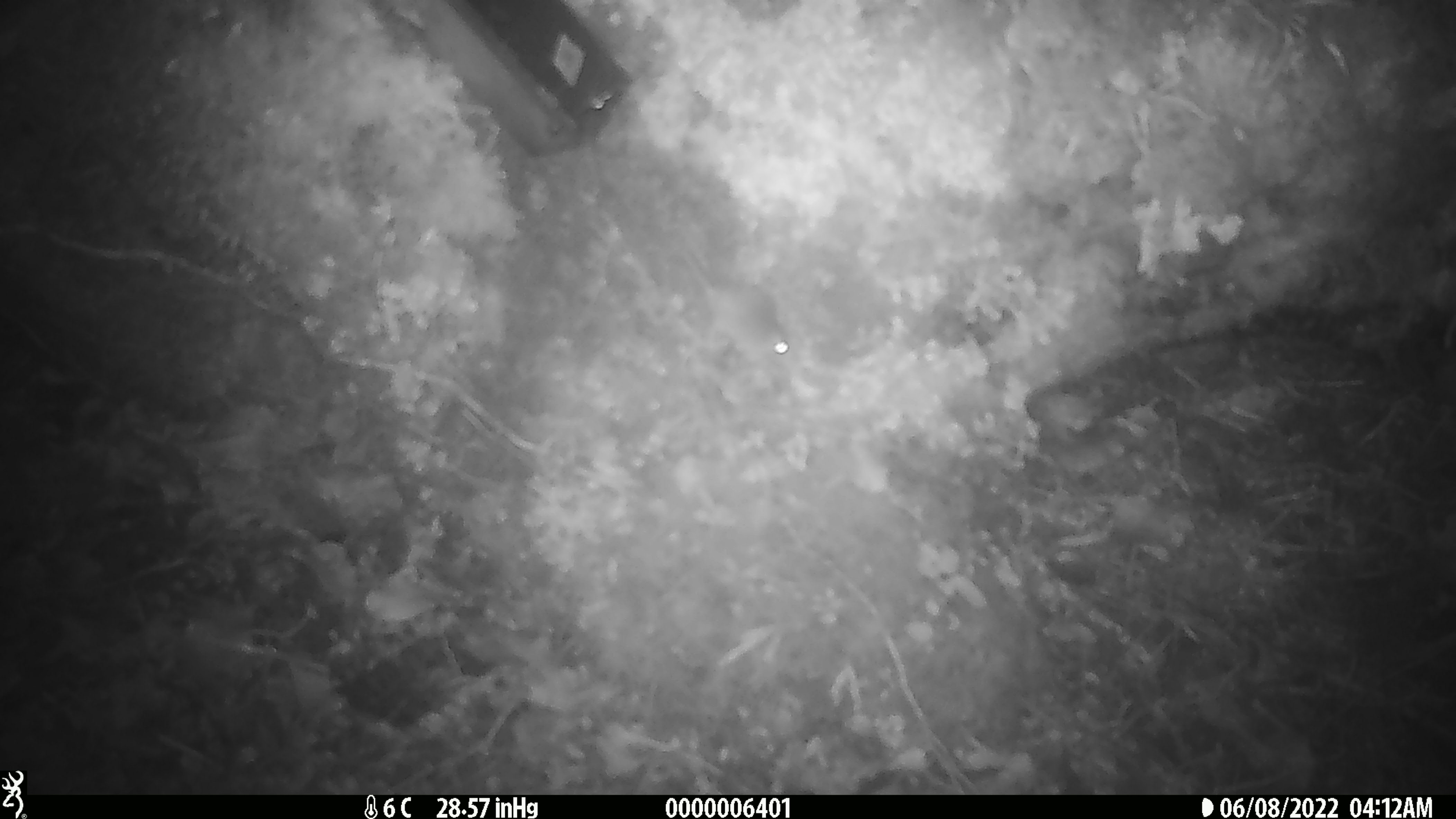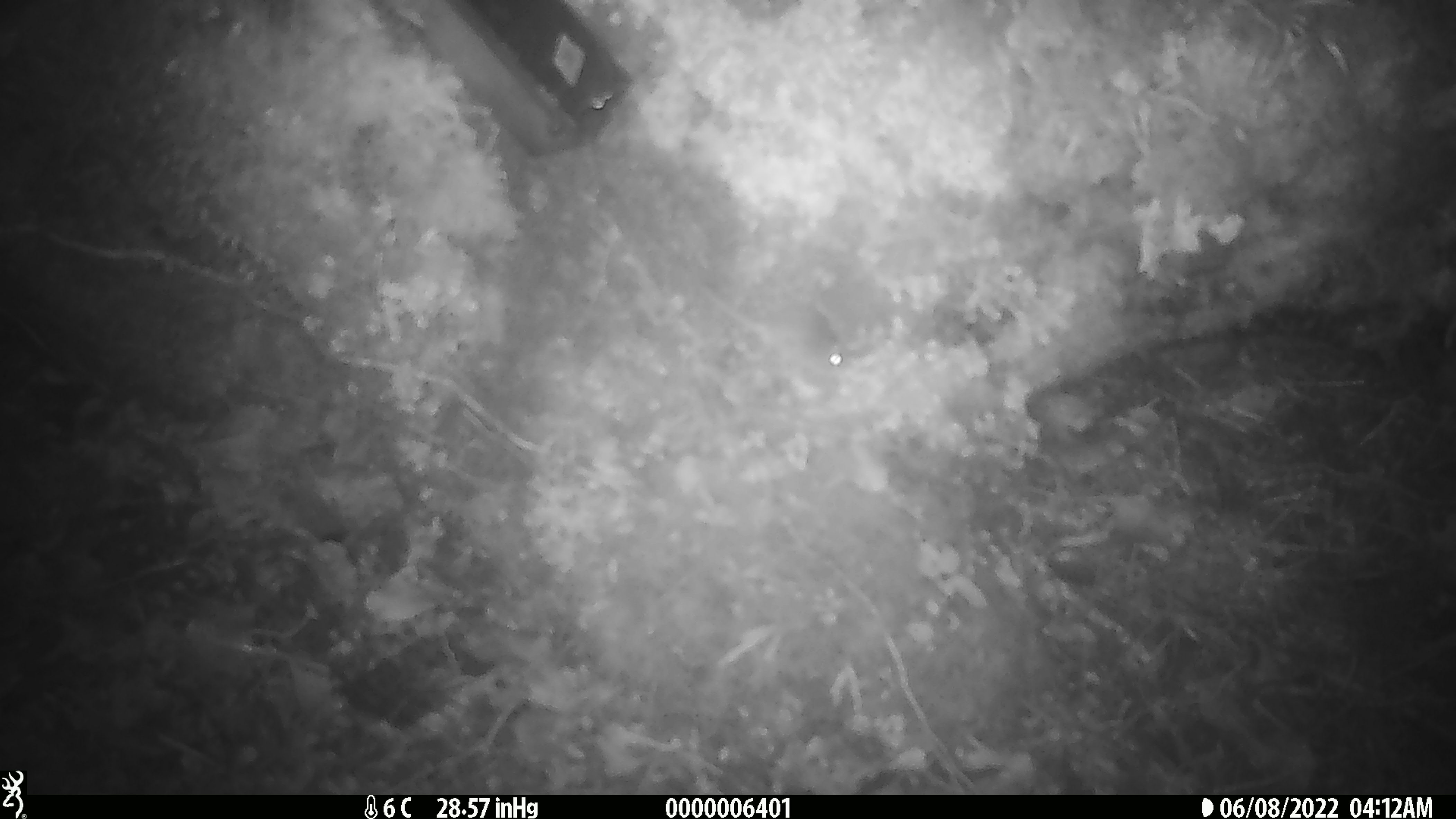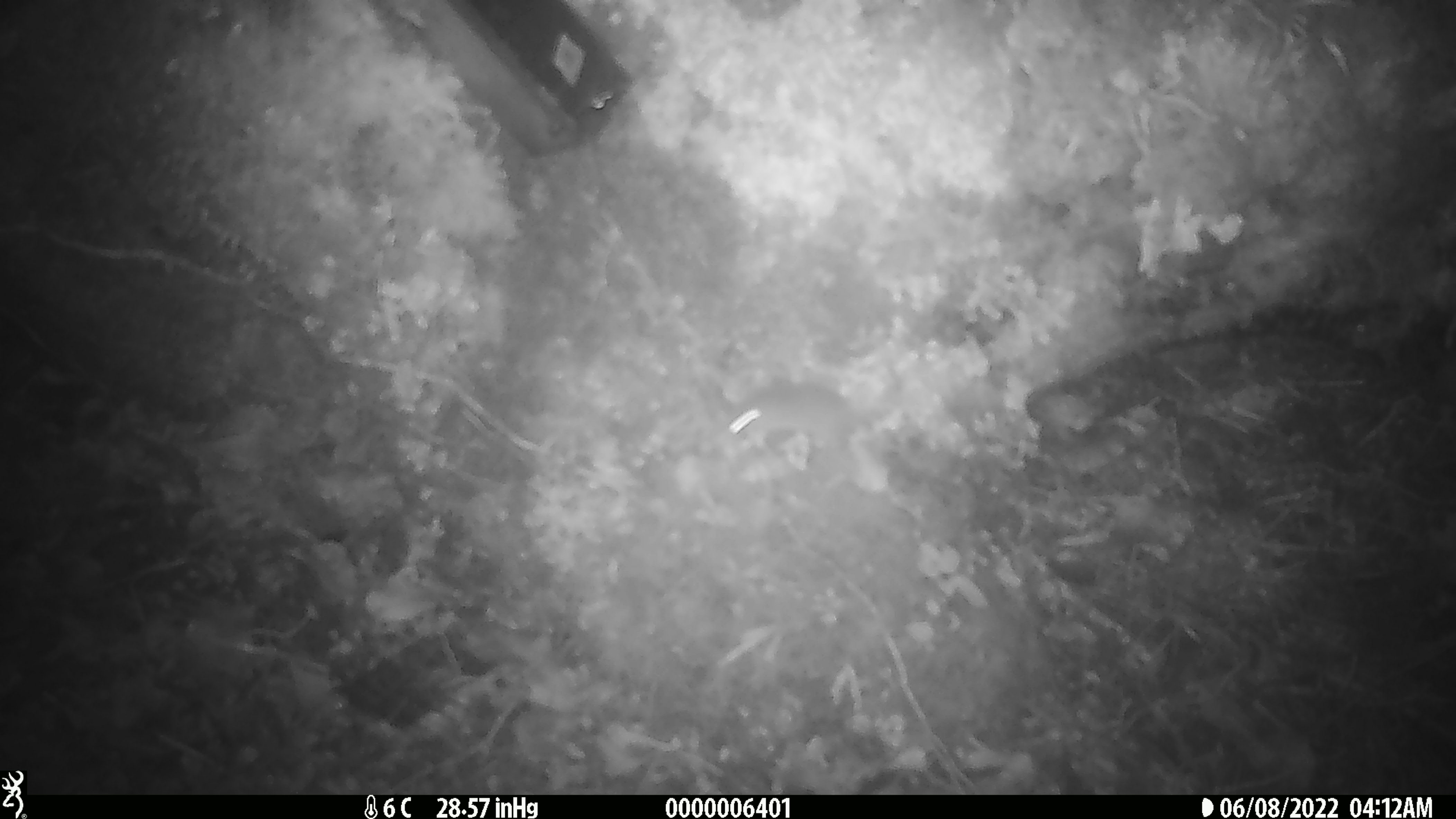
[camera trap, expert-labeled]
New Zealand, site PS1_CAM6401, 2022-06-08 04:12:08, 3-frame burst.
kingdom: Animalia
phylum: Chordata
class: Mammalia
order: Rodentia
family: Muridae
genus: Mus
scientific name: Mus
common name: mouse